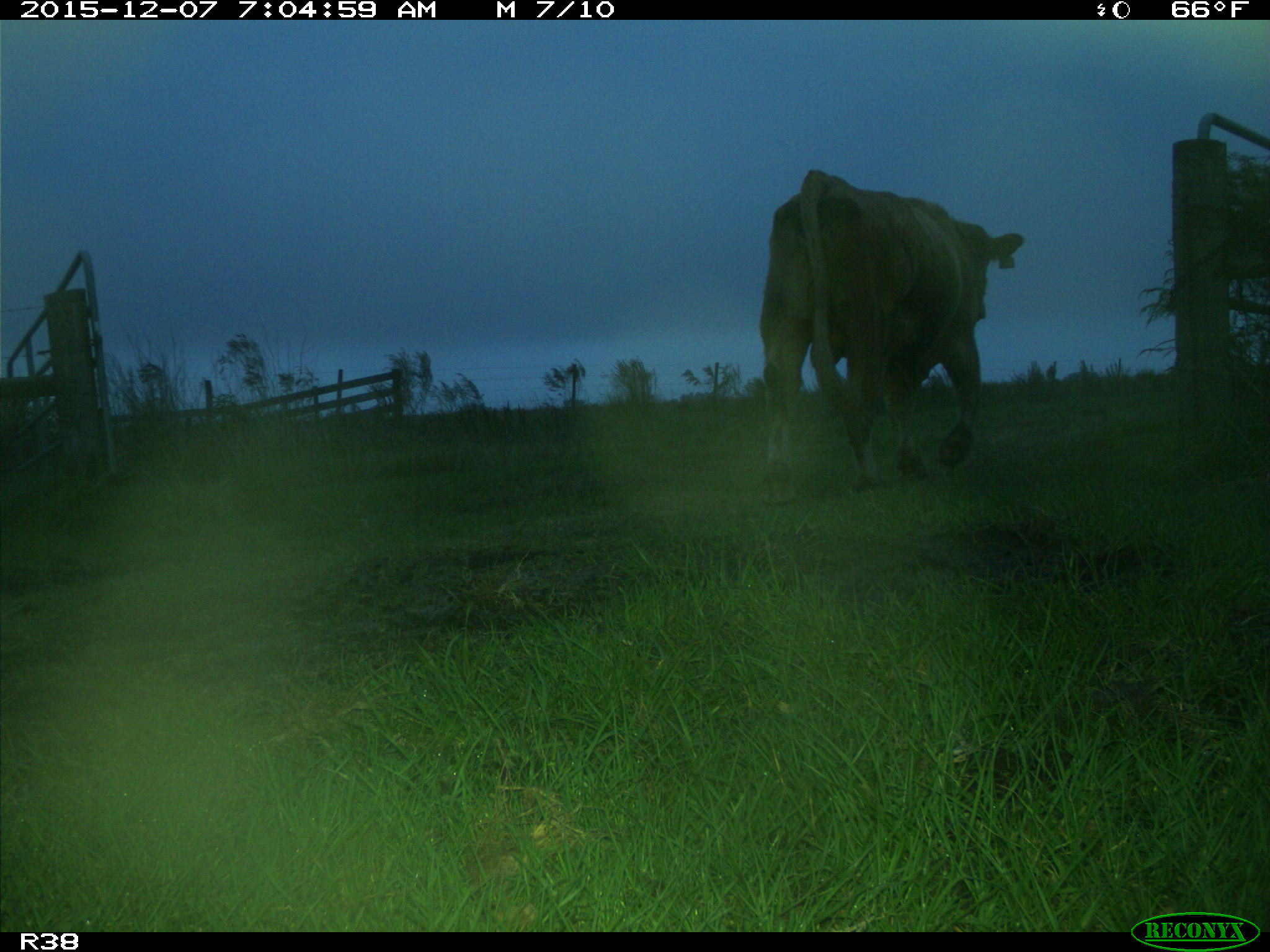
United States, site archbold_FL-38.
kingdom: Animalia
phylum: Chordata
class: Mammalia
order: Artiodactyla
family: Bovidae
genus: Bos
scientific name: Bos taurus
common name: domestic cow